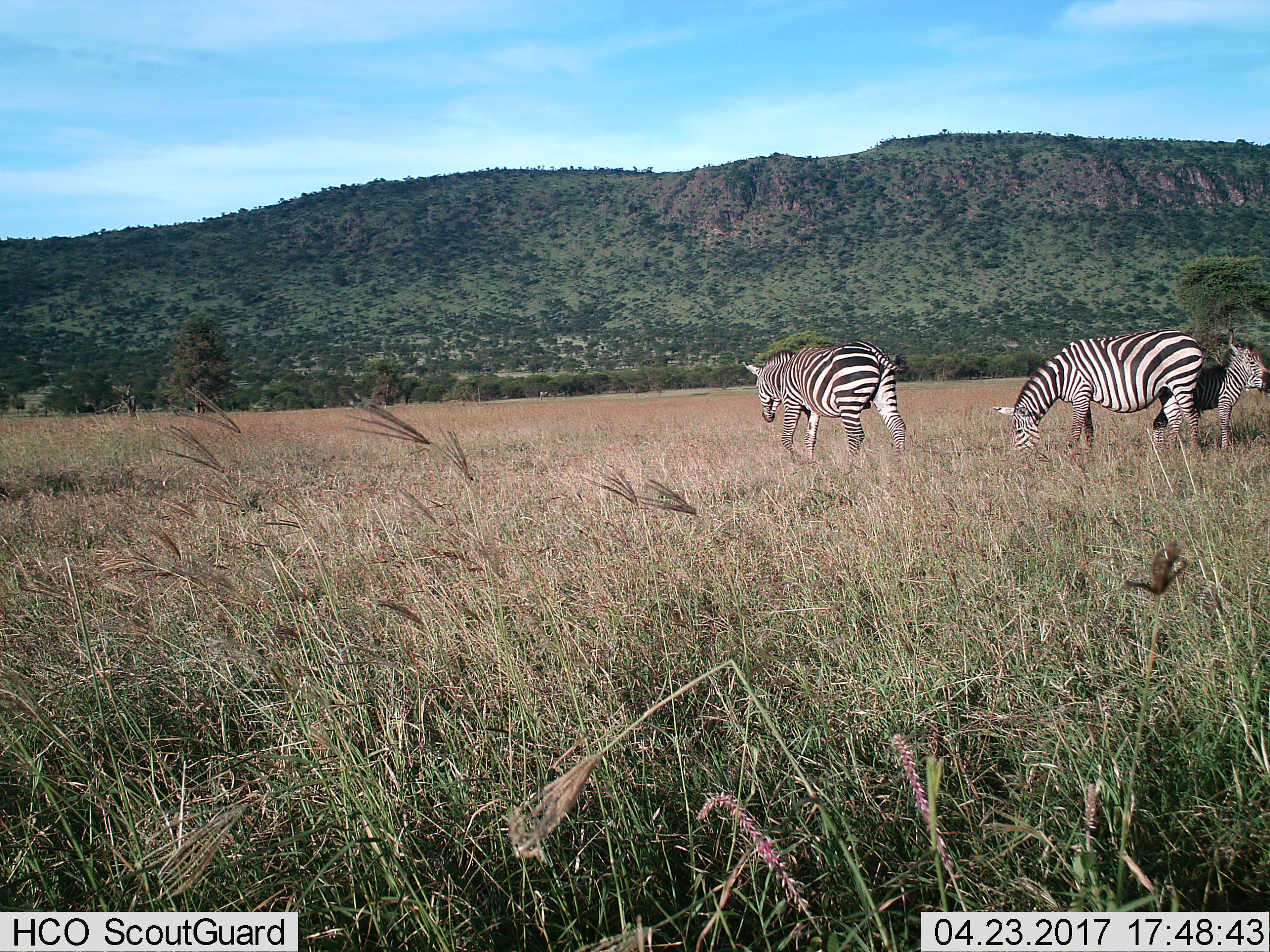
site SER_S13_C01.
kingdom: Animalia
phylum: Chordata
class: Mammalia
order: Perissodactyla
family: Equidae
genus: Equus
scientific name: Equus quagga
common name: plains zebra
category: zebraplains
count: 3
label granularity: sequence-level